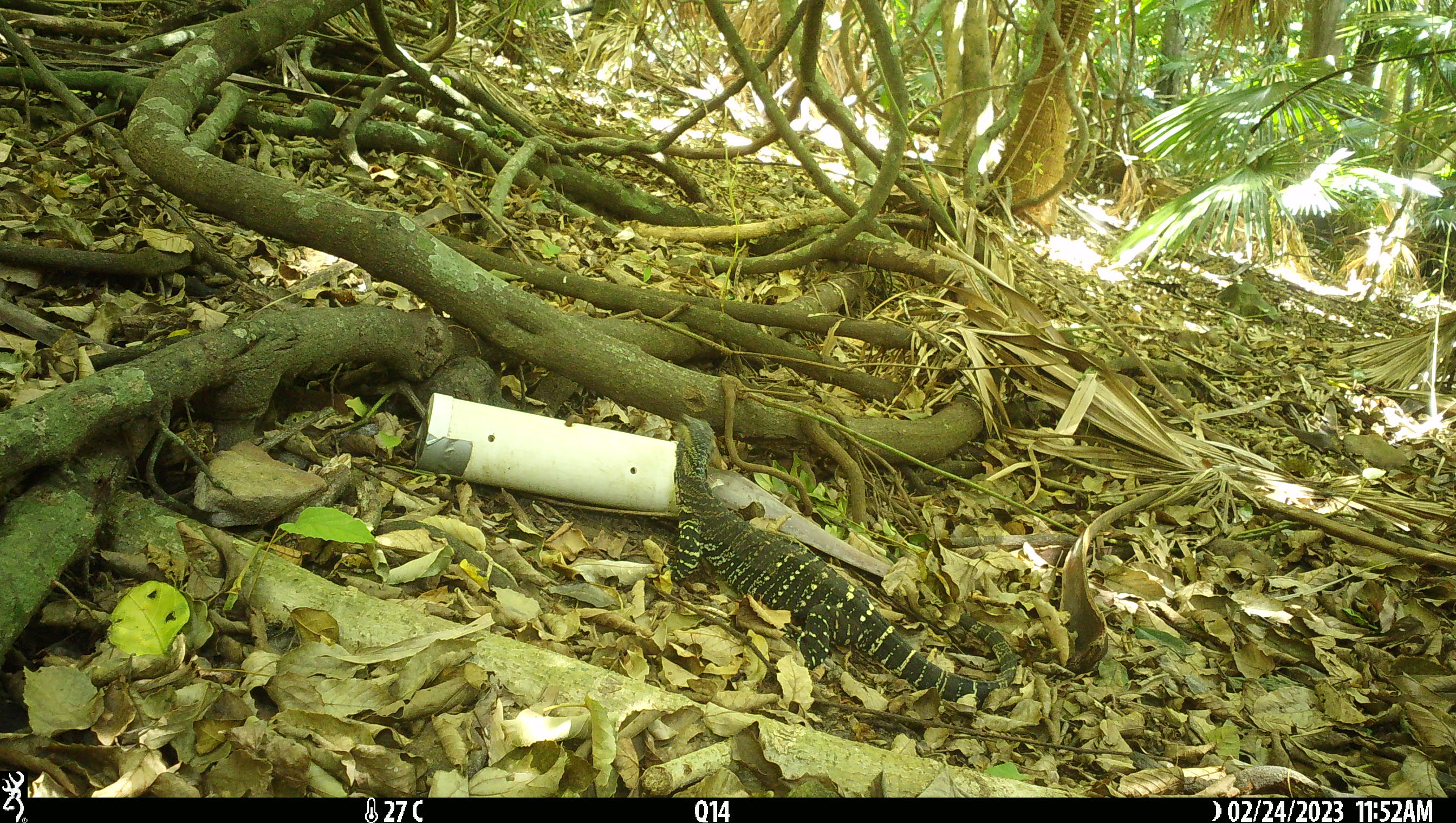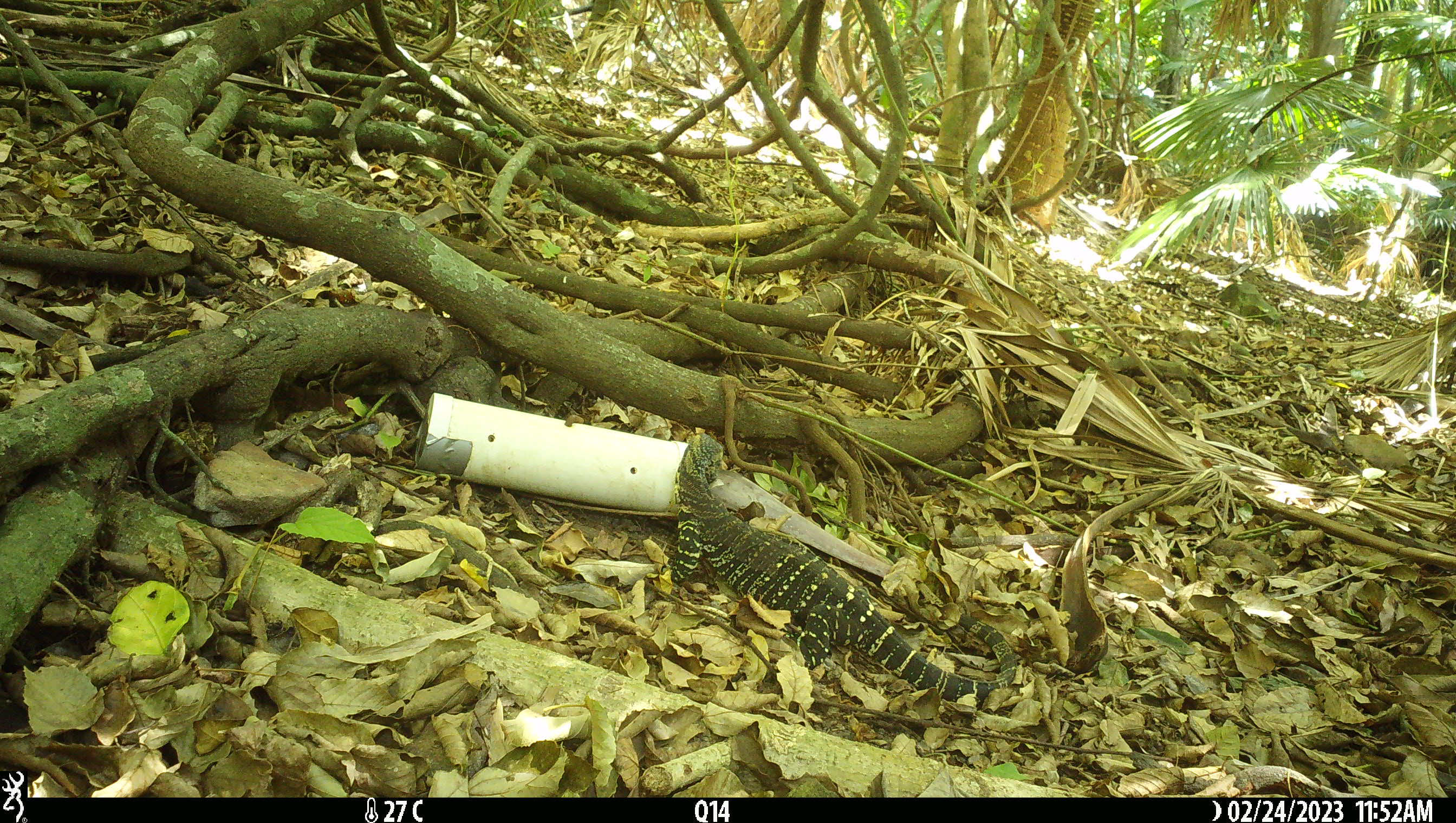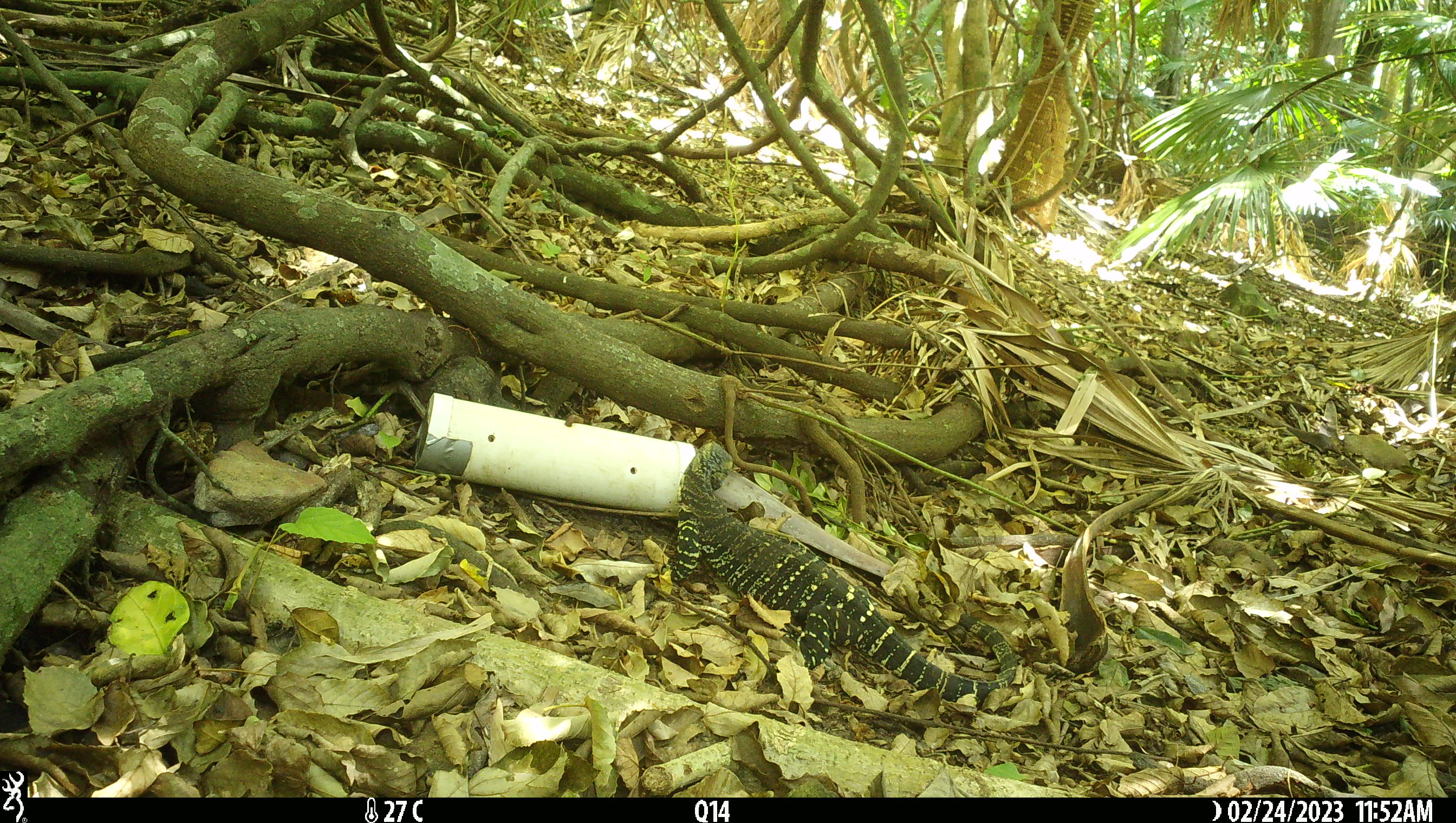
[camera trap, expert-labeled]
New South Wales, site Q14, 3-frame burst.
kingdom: Animalia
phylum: Chordata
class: Reptilia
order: Squamata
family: Varanidae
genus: Varanus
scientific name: Varanus varius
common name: lace monitor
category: goanna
Goanna (lace monitor) (Varanus varius).